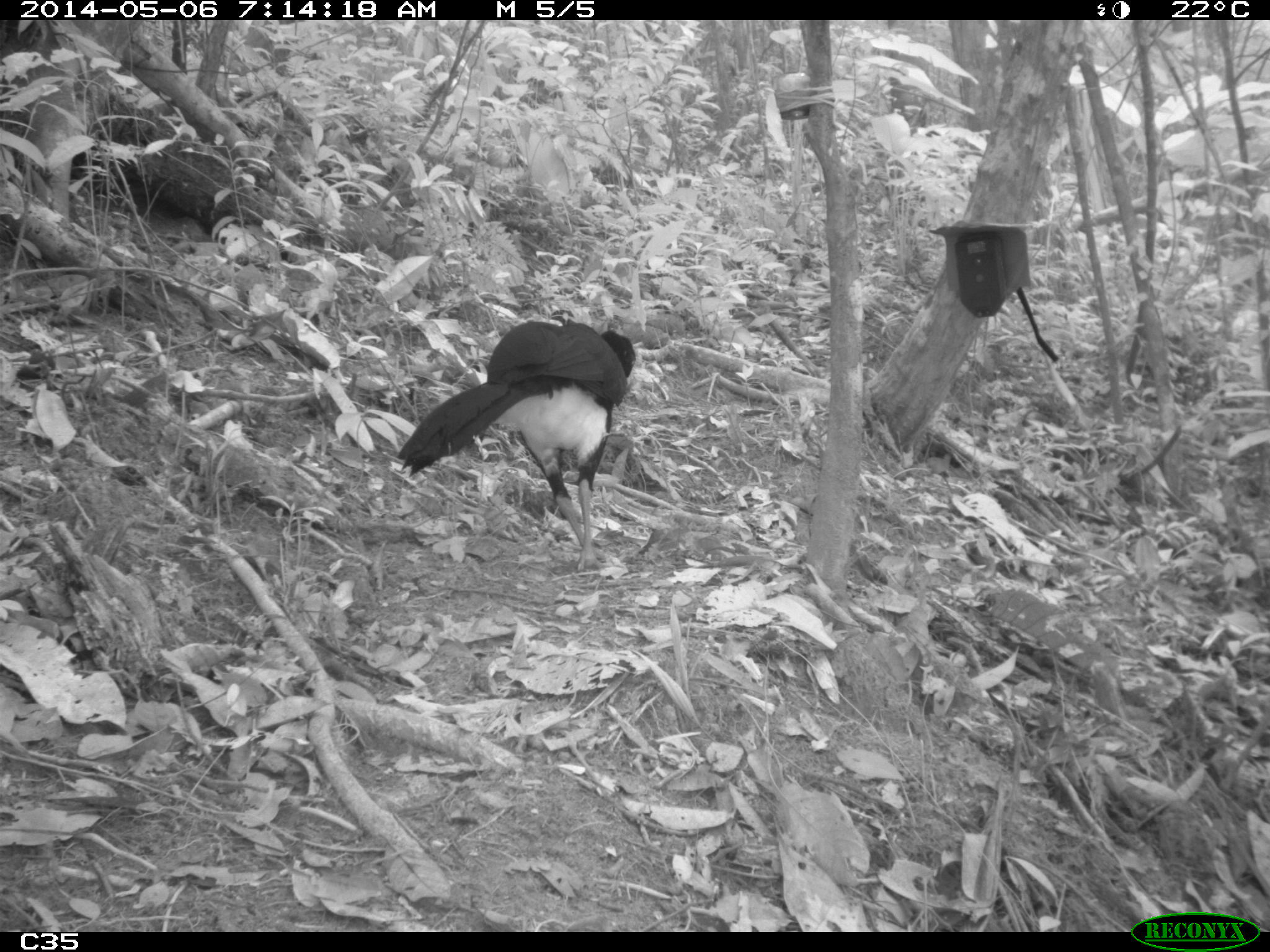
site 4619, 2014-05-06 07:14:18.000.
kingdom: Animalia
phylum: Chordata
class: Aves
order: Galliformes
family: Cracidae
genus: Crax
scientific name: Crax alector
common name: black curassow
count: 2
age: adult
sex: female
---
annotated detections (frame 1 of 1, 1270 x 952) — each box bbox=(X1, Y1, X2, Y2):
crax alector: bbox=(395, 319, 637, 575)